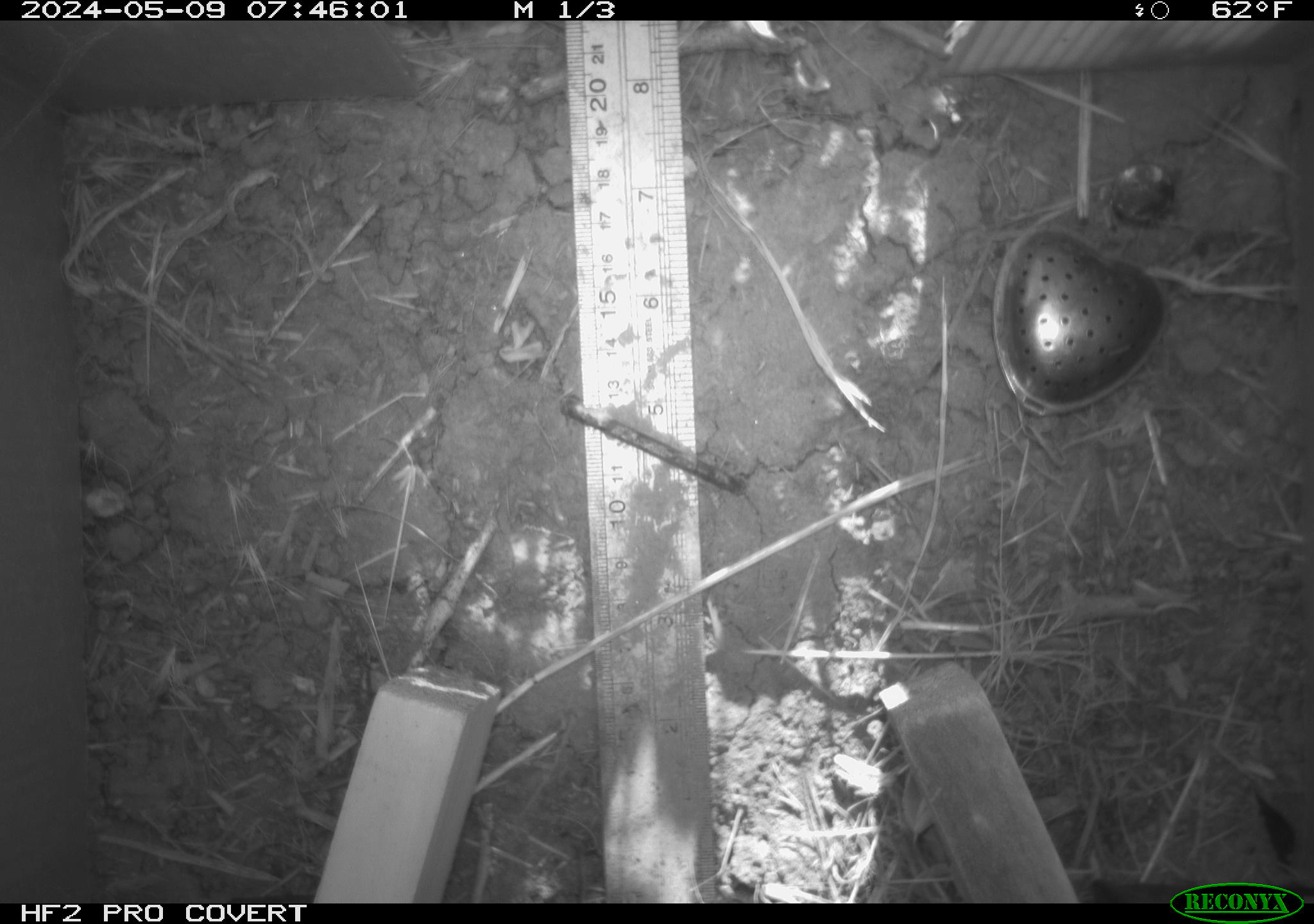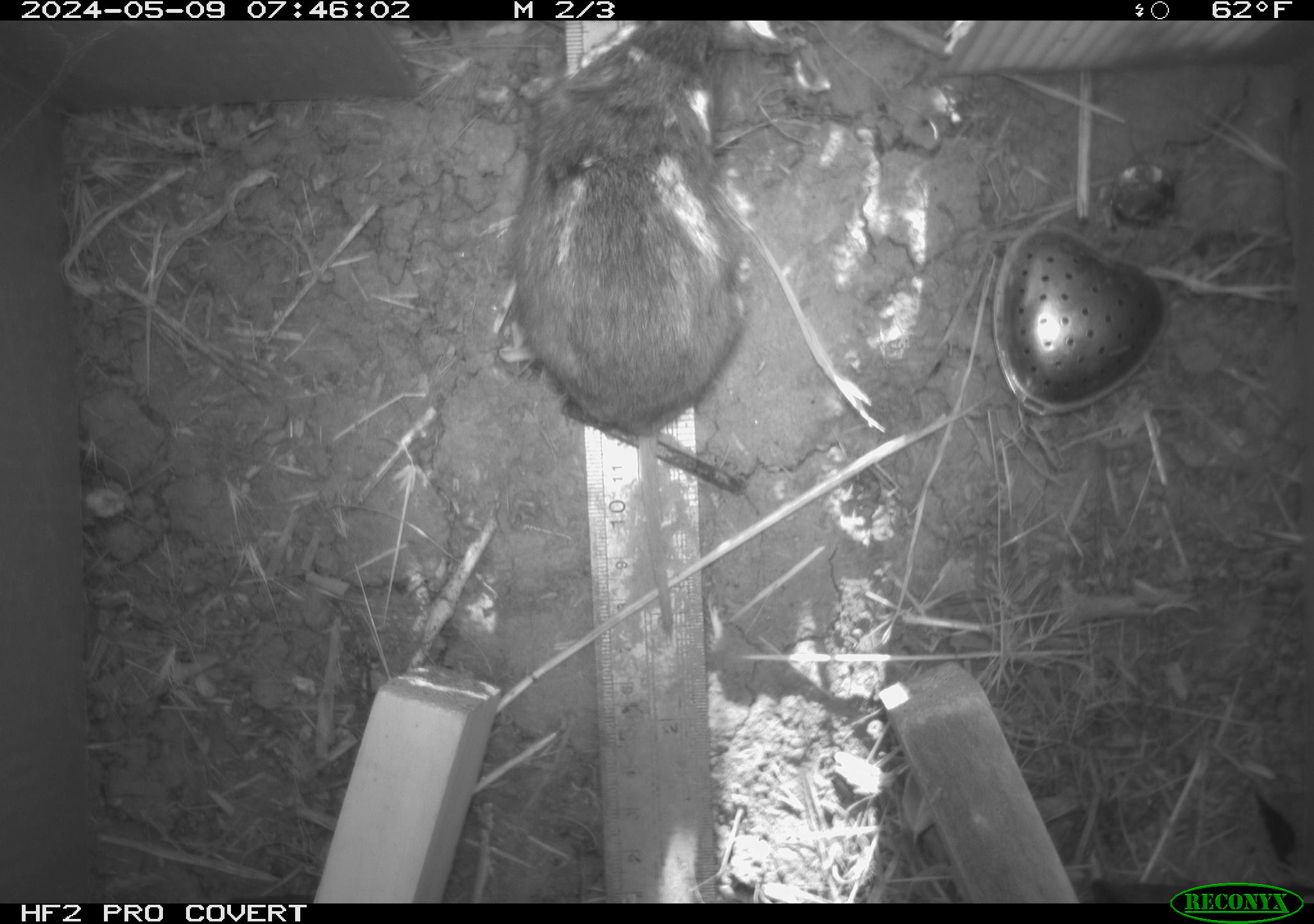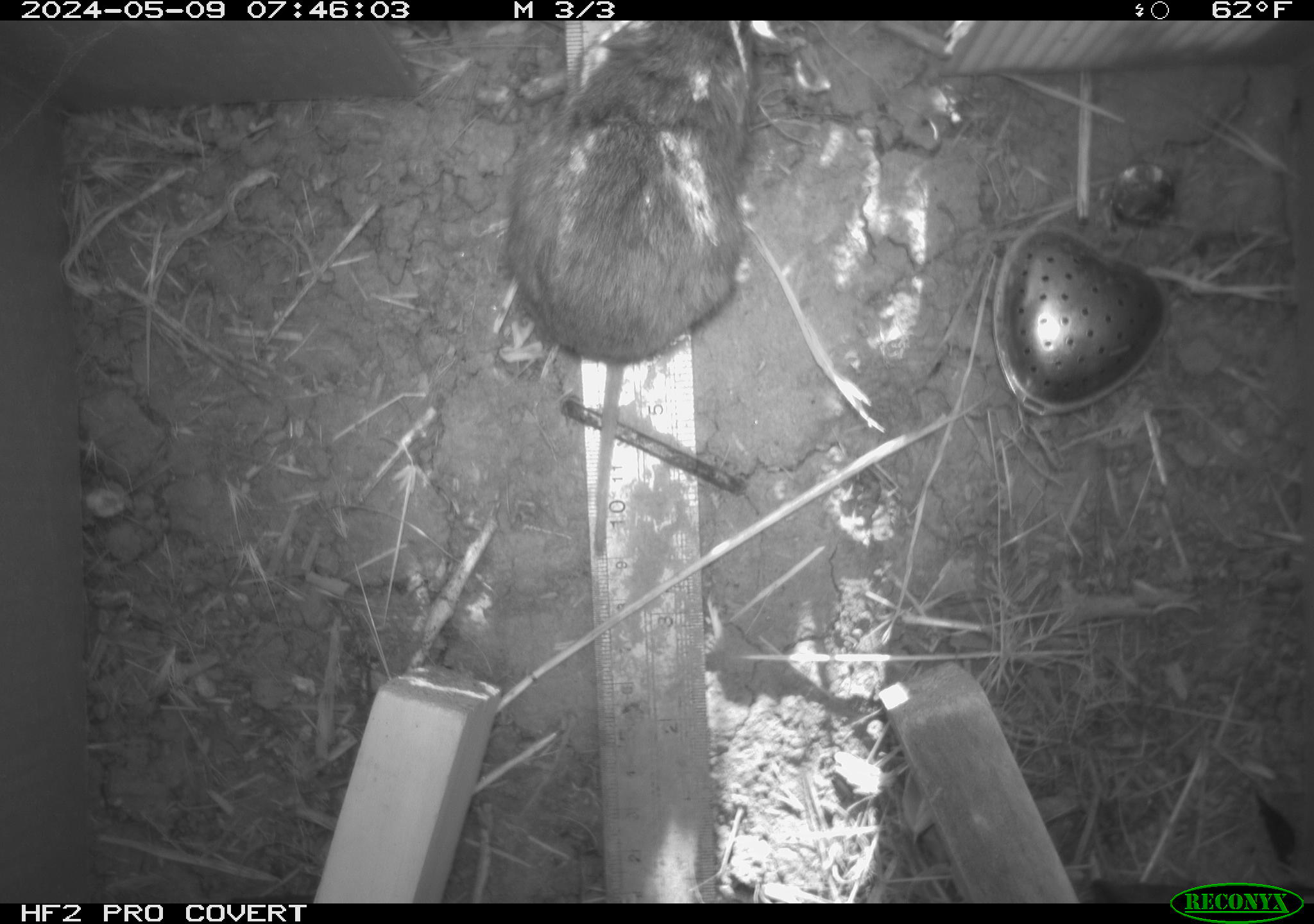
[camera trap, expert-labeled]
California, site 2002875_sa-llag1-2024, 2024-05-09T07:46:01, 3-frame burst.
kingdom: Animalia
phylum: Chordata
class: Mammalia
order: Rodentia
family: Cricetidae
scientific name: Arvicolinae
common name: voles, lemmings, and muskrats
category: arvicolinae subfamily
Arvicolinae subfamily (voles, lemmings, and muskrats) (Arvicolinae).